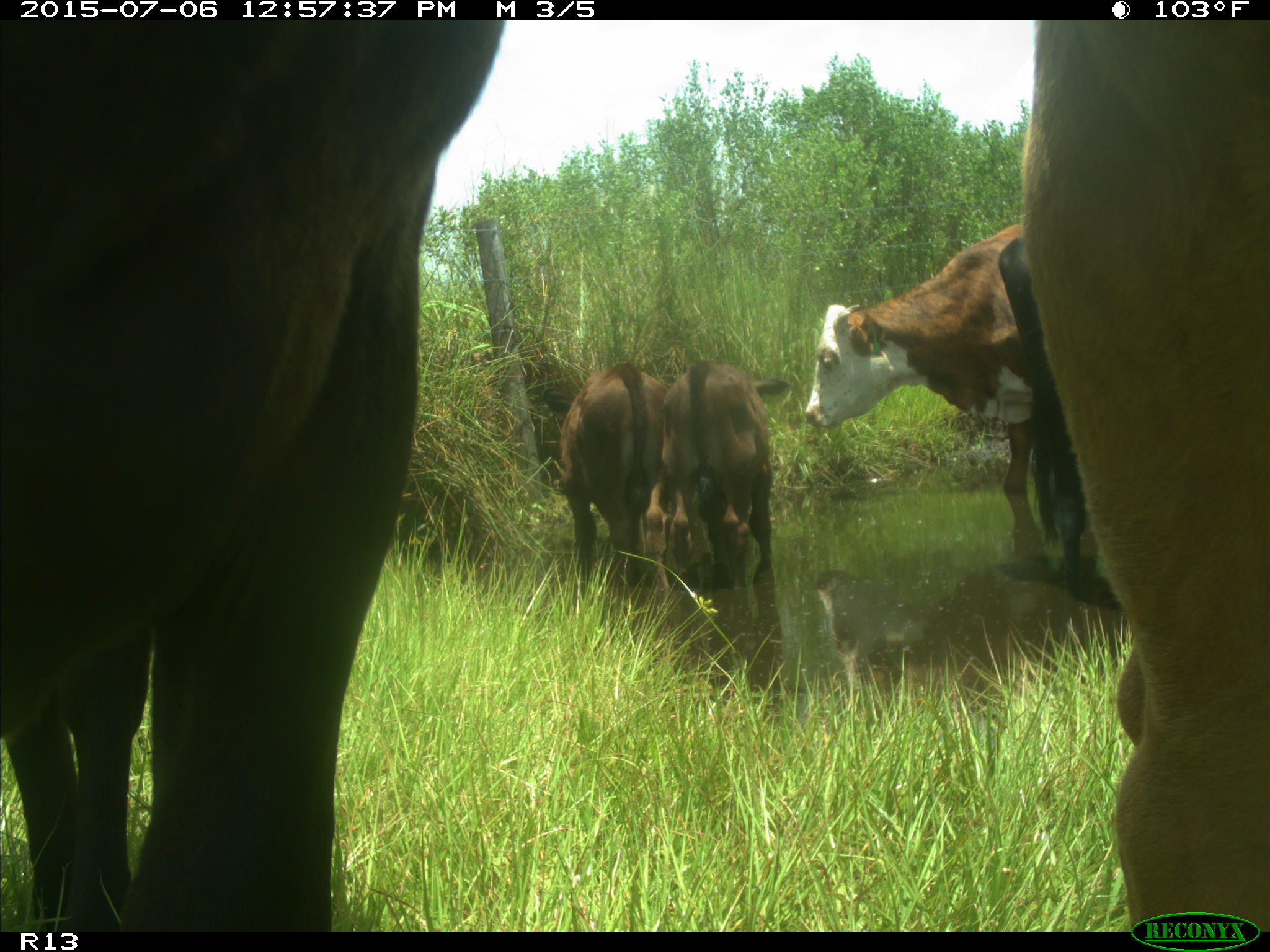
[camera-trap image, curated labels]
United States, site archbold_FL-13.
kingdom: Animalia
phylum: Chordata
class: Mammalia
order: Artiodactyla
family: Bovidae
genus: Bos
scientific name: Bos taurus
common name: domestic cow